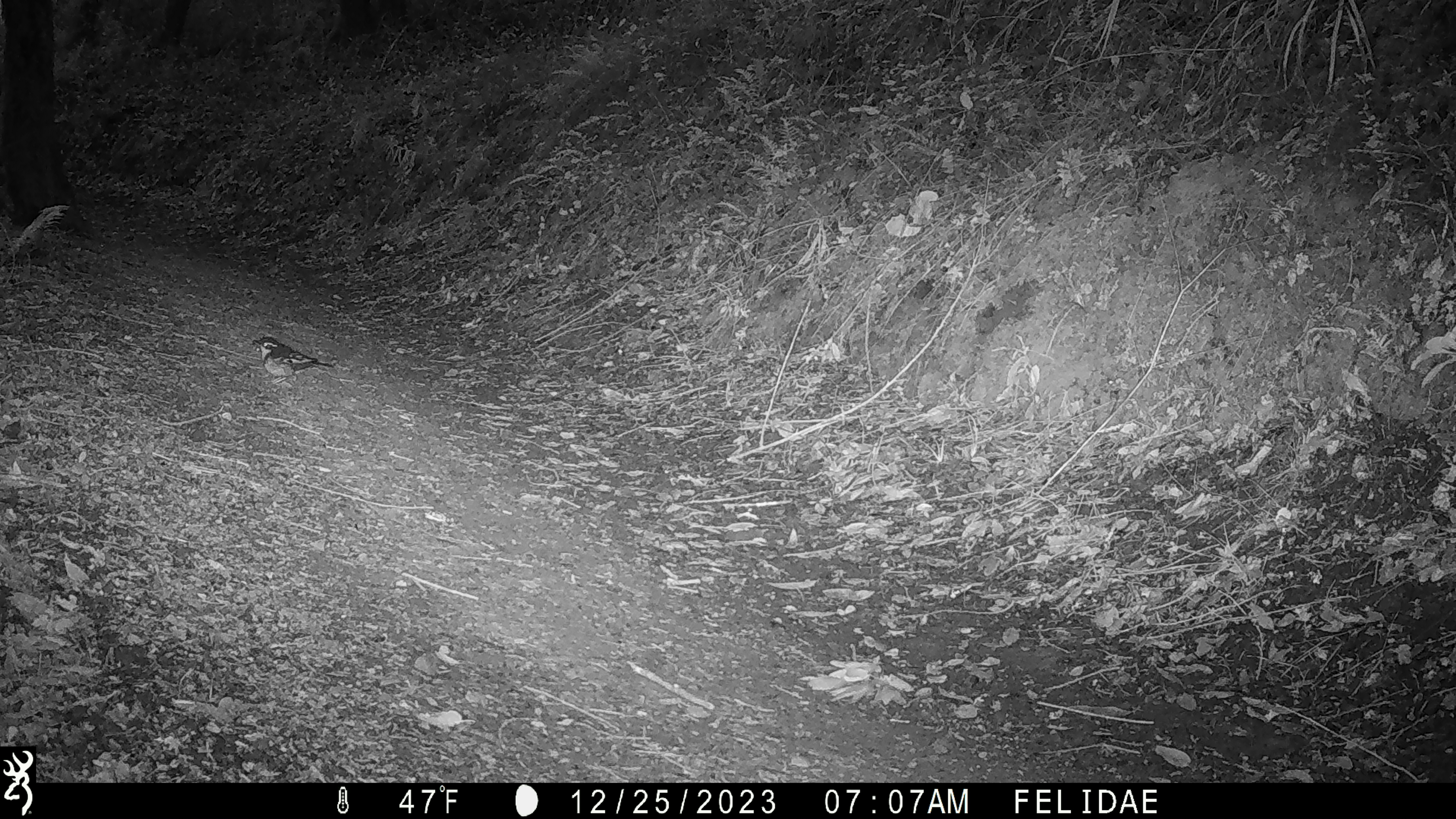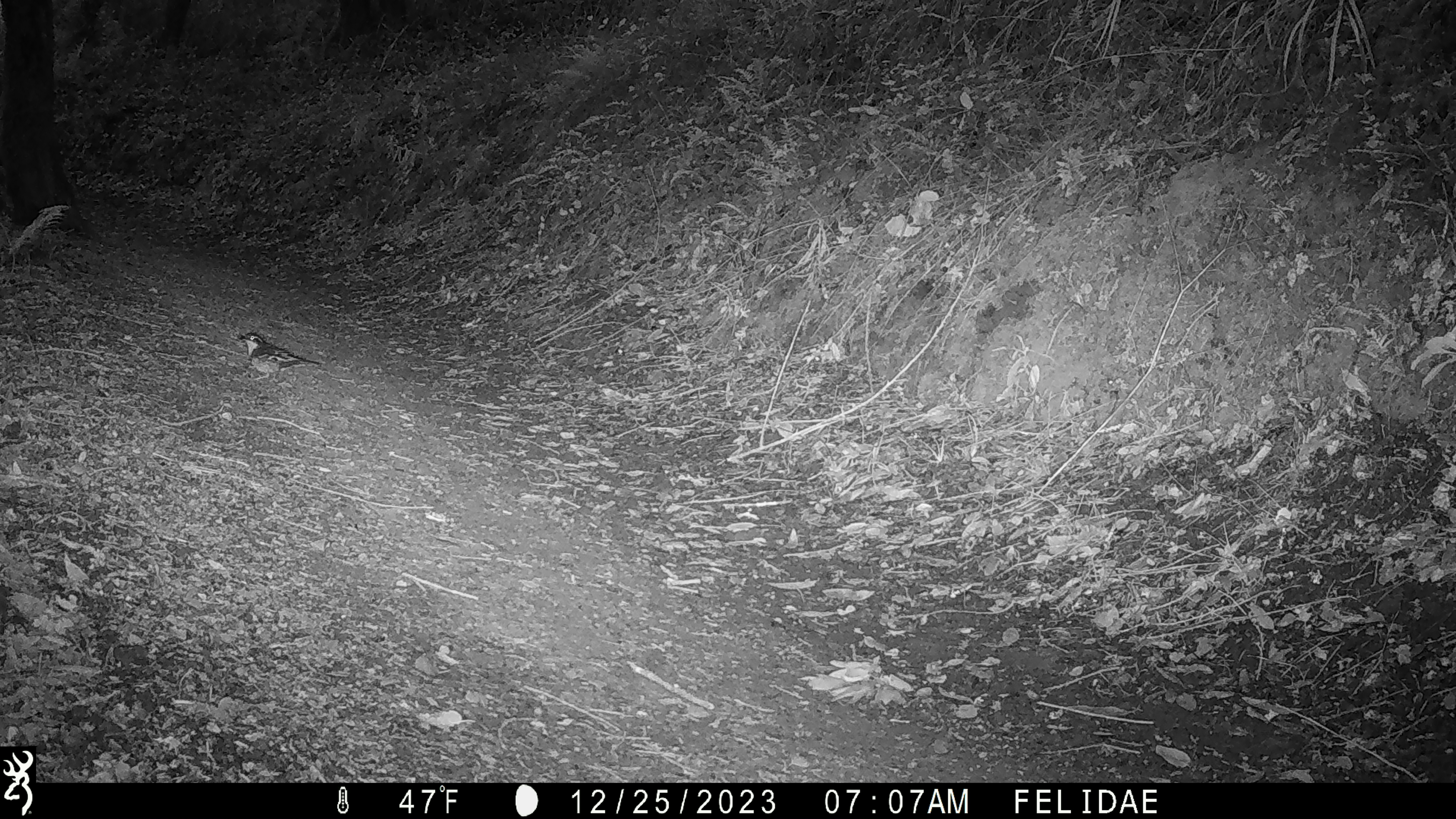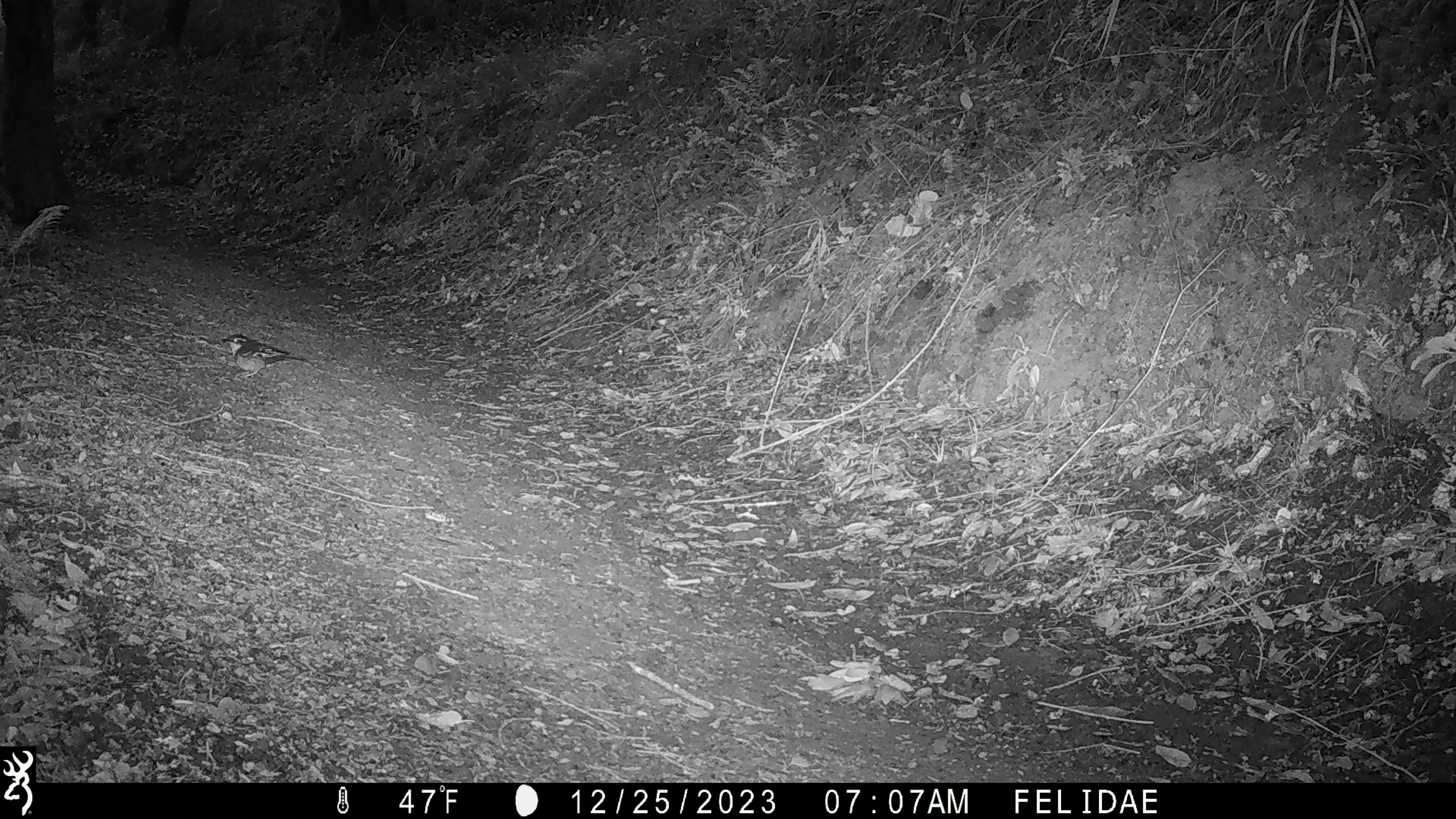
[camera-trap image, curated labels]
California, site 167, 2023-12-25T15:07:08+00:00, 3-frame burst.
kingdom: Animalia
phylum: Chordata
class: Aves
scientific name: Aves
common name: bird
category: unknown bird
Unknown bird (bird) (Aves).